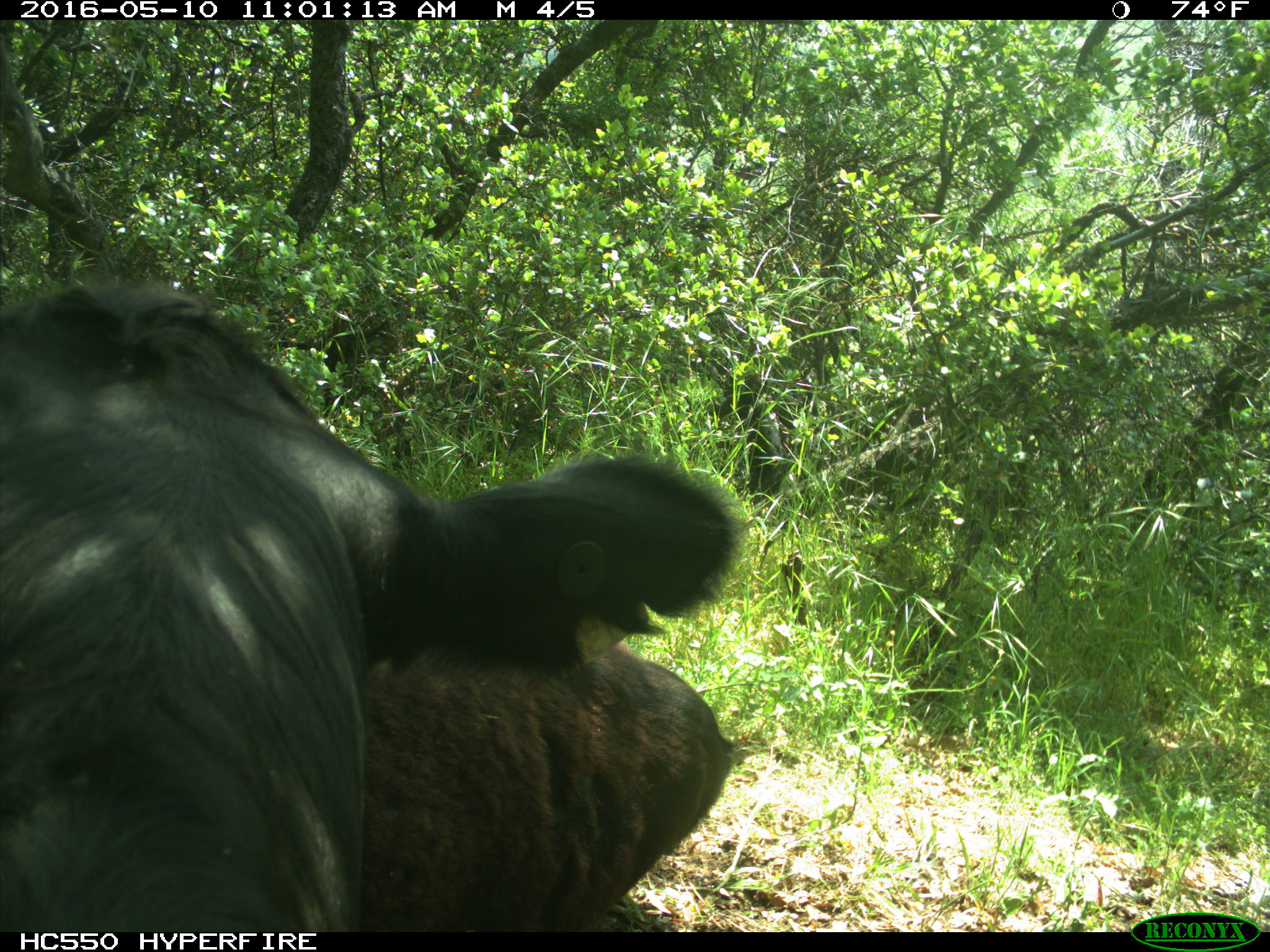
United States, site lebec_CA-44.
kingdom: Animalia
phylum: Chordata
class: Mammalia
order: Artiodactyla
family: Bovidae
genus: Bos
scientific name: Bos taurus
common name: domestic cow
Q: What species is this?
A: Bos taurus (domestic cow).